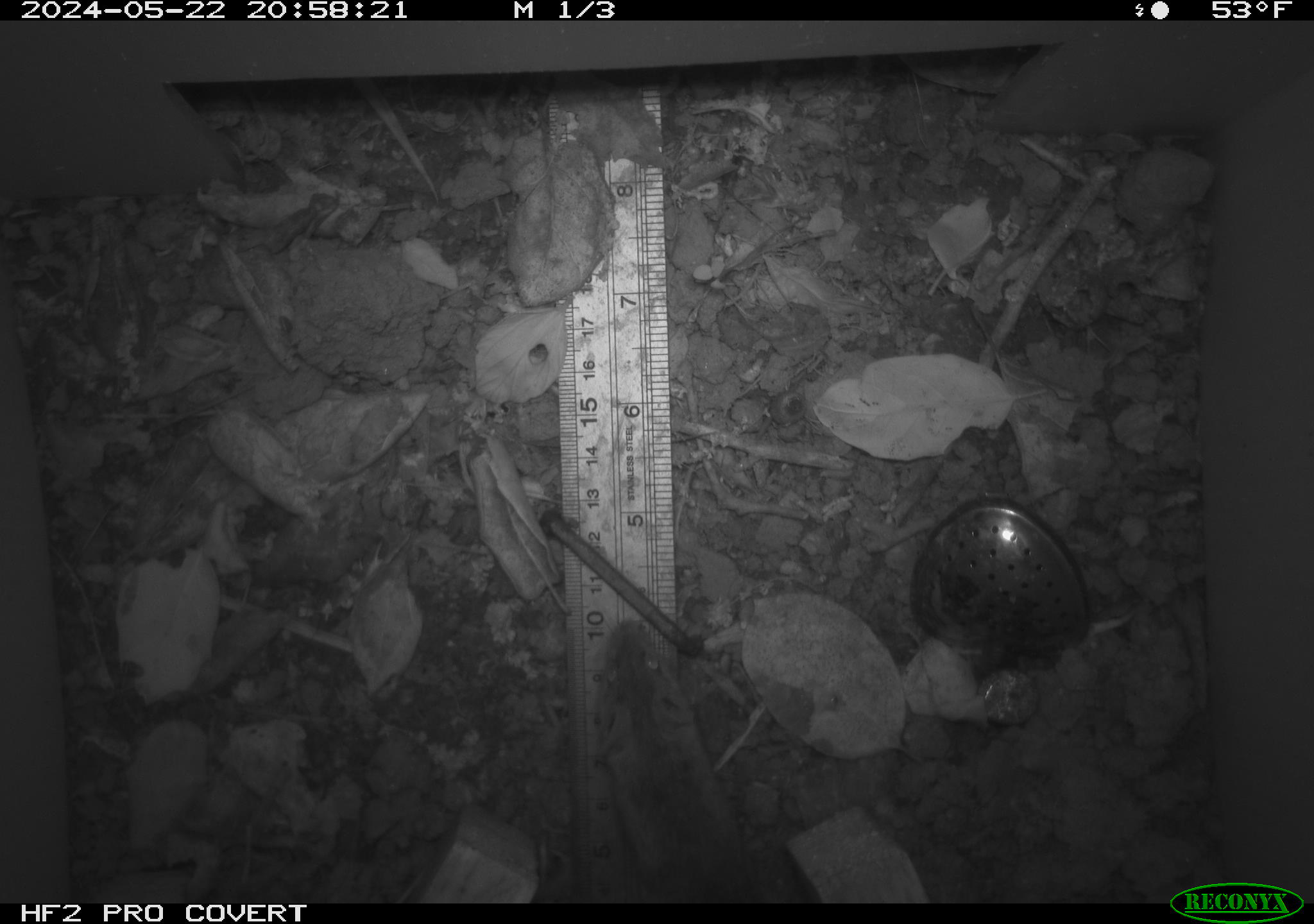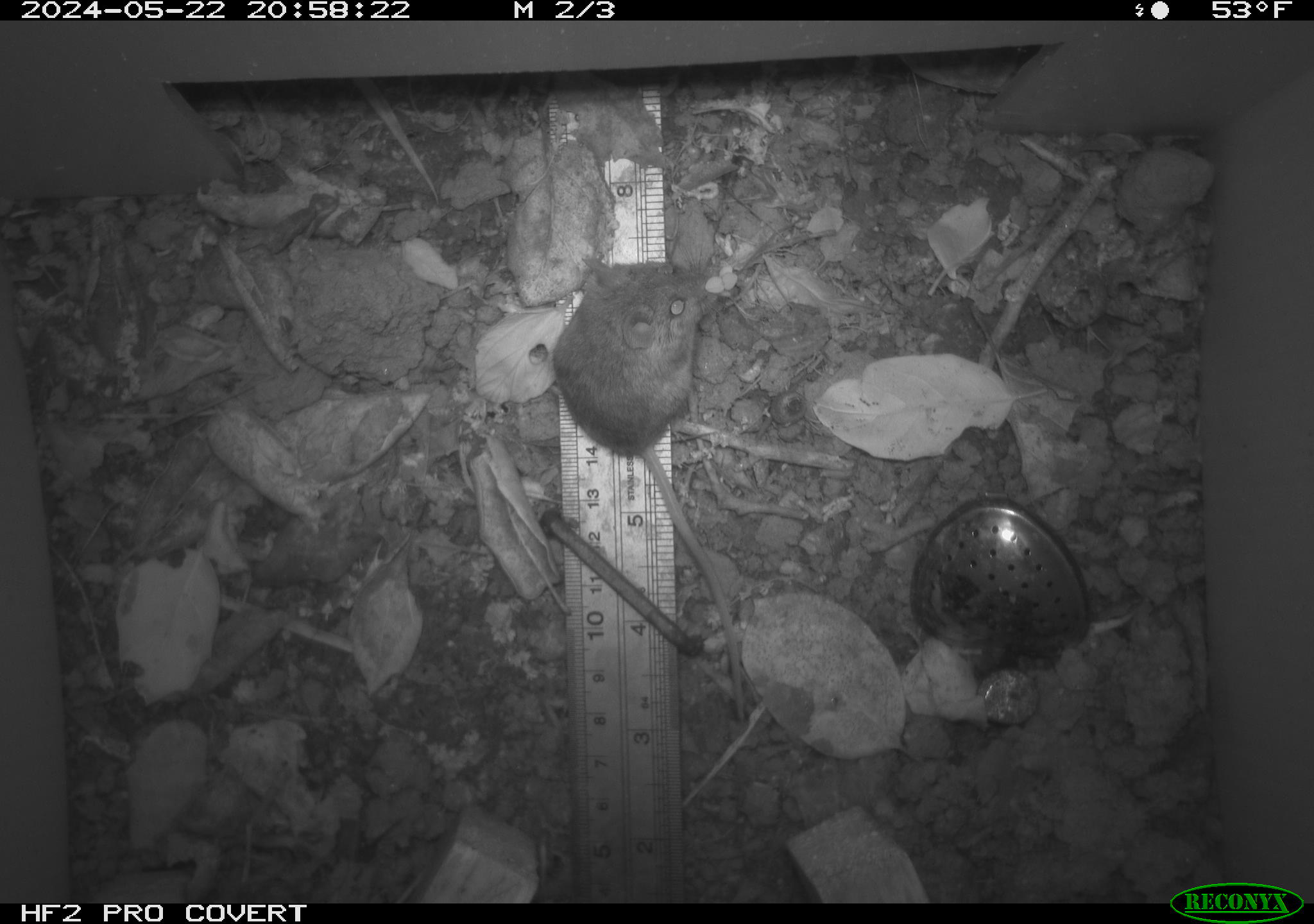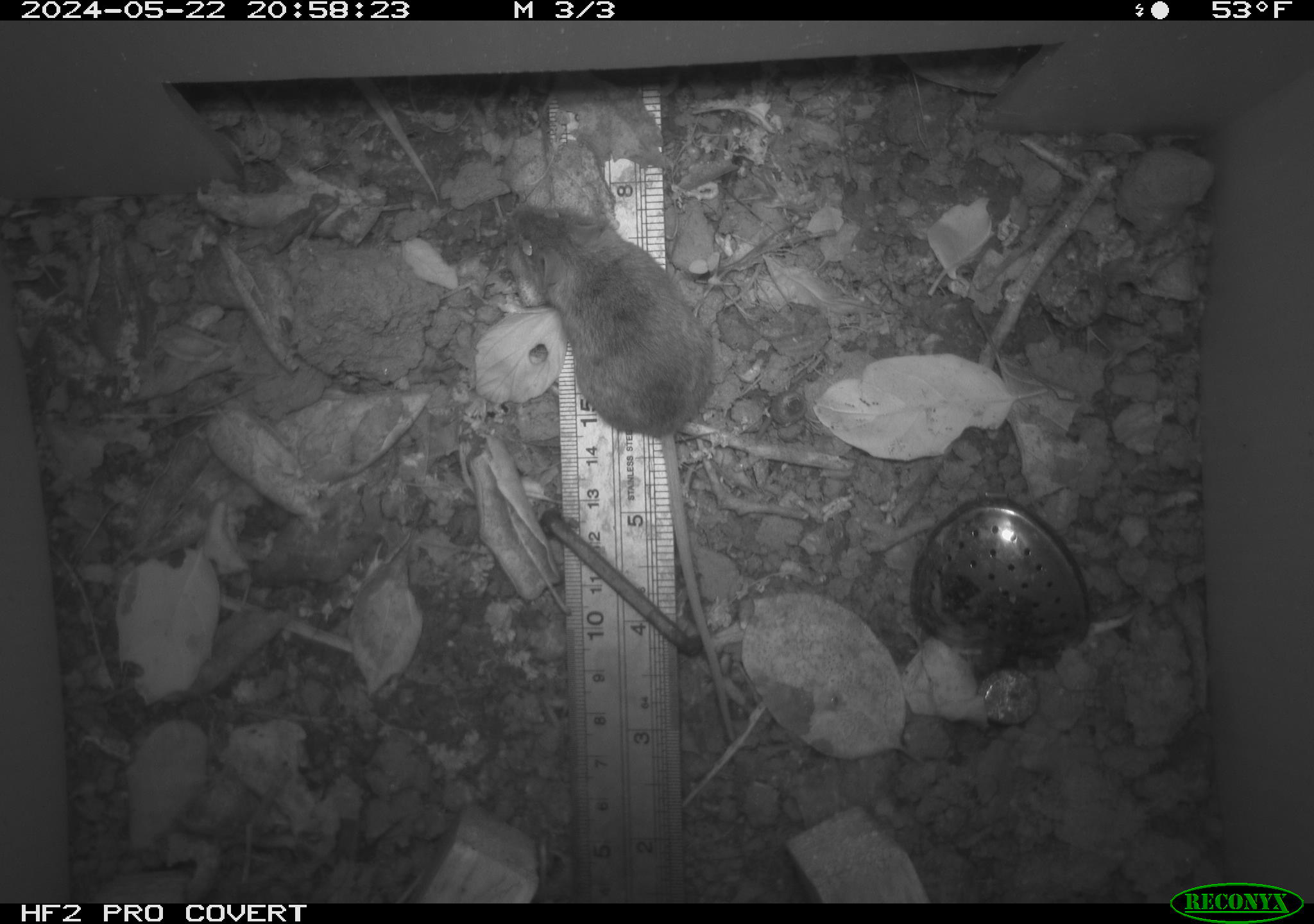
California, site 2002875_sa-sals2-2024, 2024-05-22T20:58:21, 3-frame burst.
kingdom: Animalia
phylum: Chordata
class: Mammalia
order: Rodentia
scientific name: Rodentia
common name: mouse species